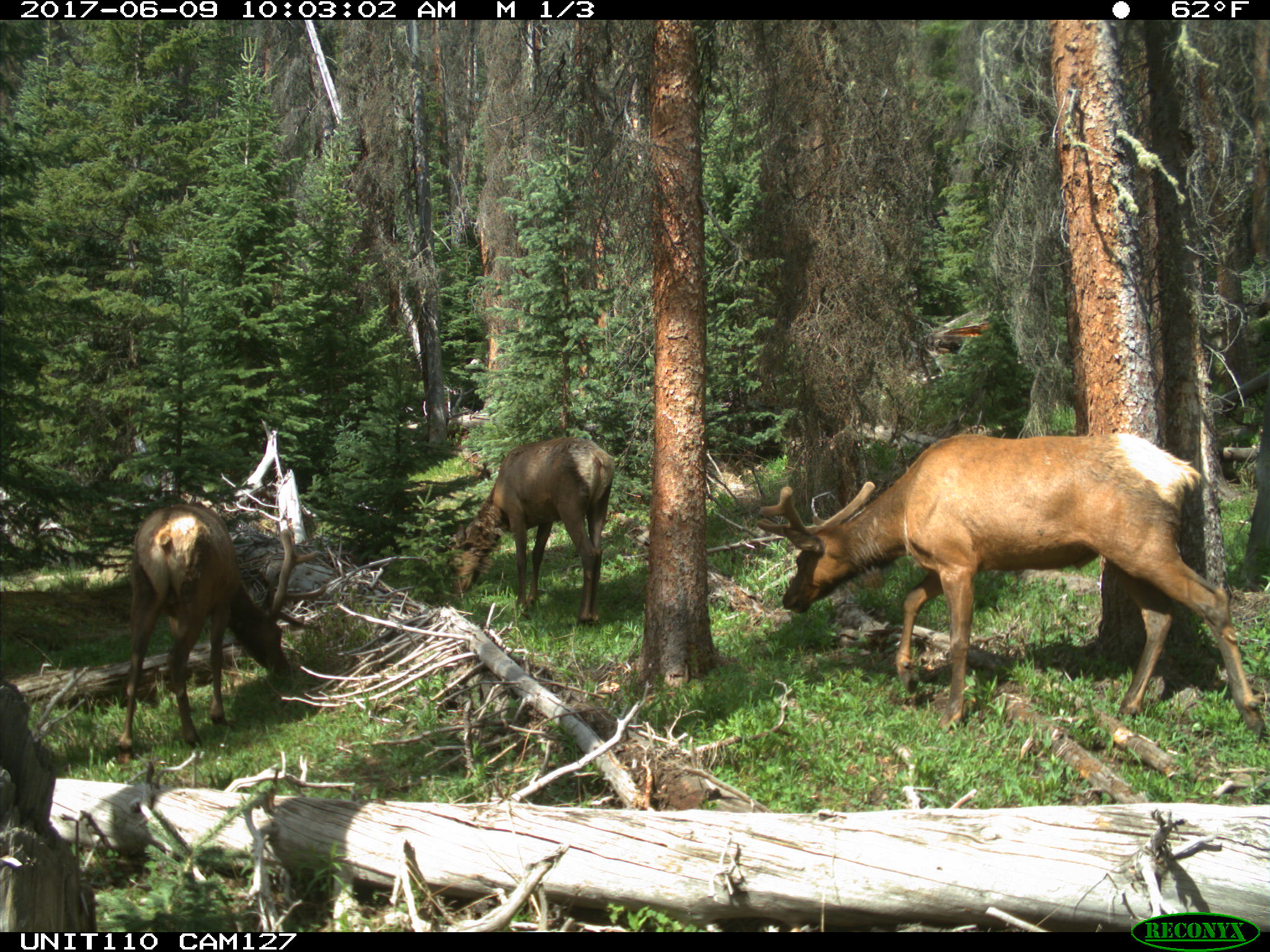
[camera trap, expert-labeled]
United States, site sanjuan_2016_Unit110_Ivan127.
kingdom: Animalia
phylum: Chordata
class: Mammalia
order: Artiodactyla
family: Cervidae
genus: Cervus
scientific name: Cervus elaphus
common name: red deer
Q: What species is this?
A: Cervus elaphus (red deer).